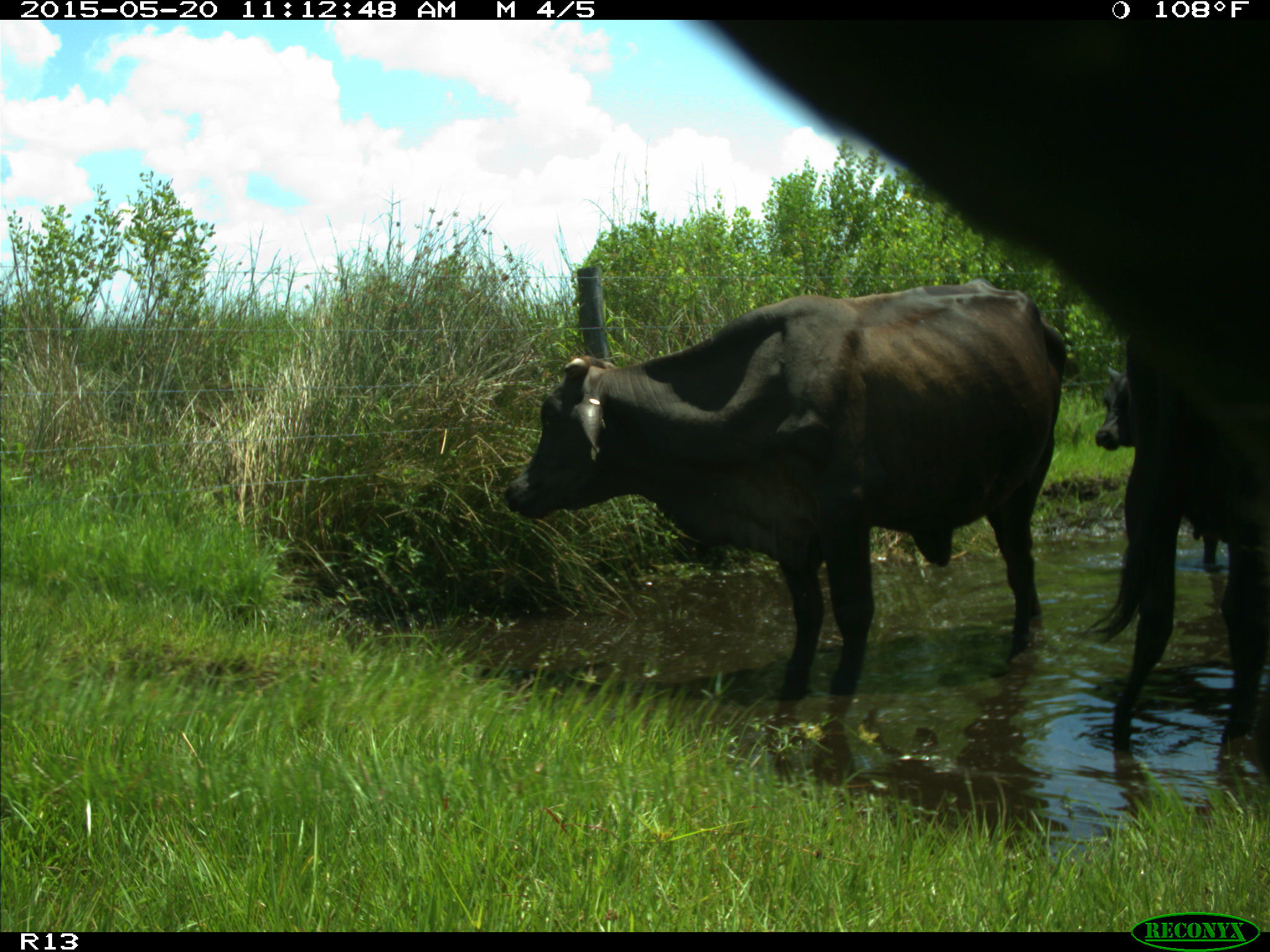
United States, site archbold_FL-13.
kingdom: Animalia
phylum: Chordata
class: Mammalia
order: Artiodactyla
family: Bovidae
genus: Bos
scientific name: Bos taurus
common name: domestic cow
Bos taurus (domestic cow).